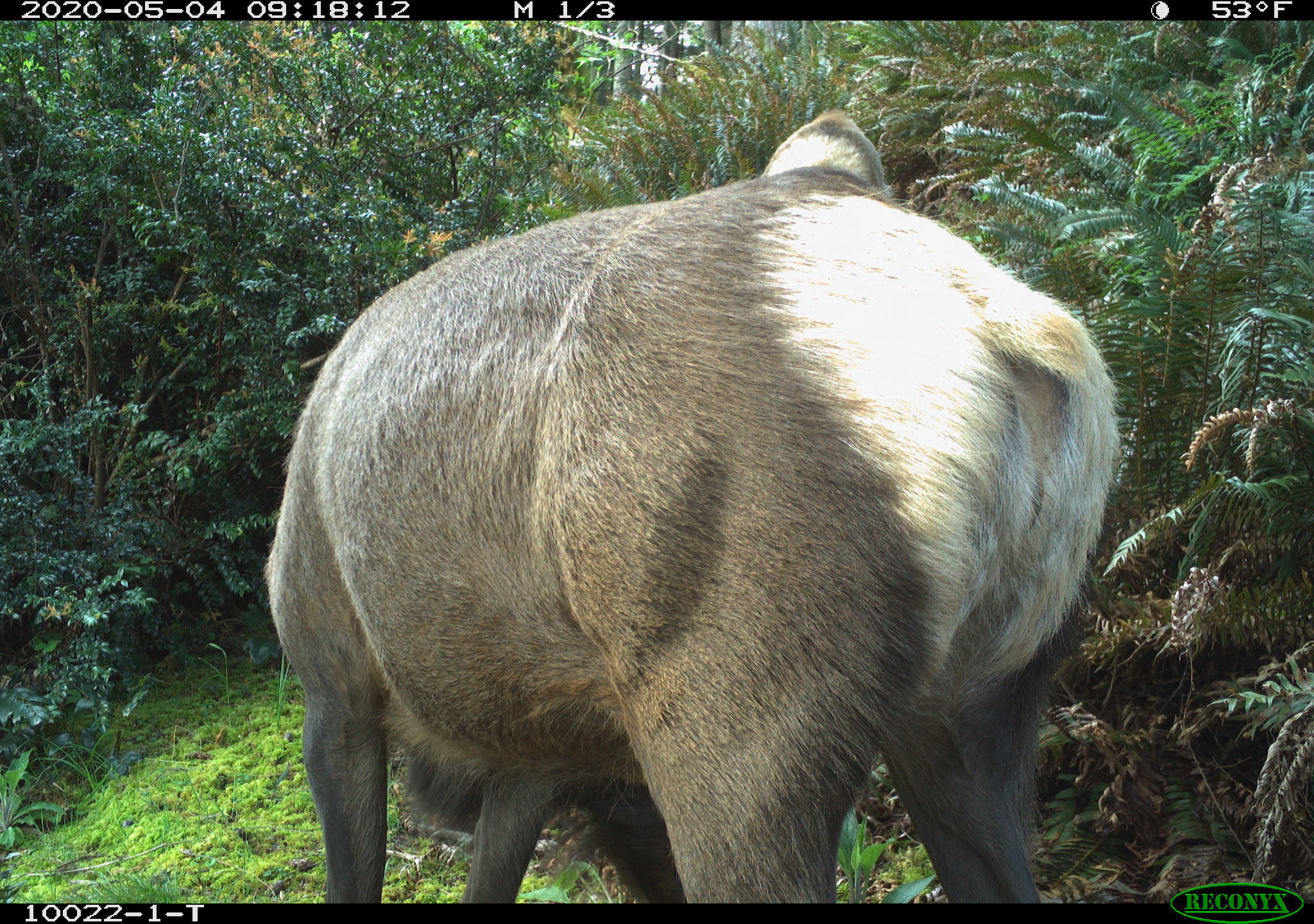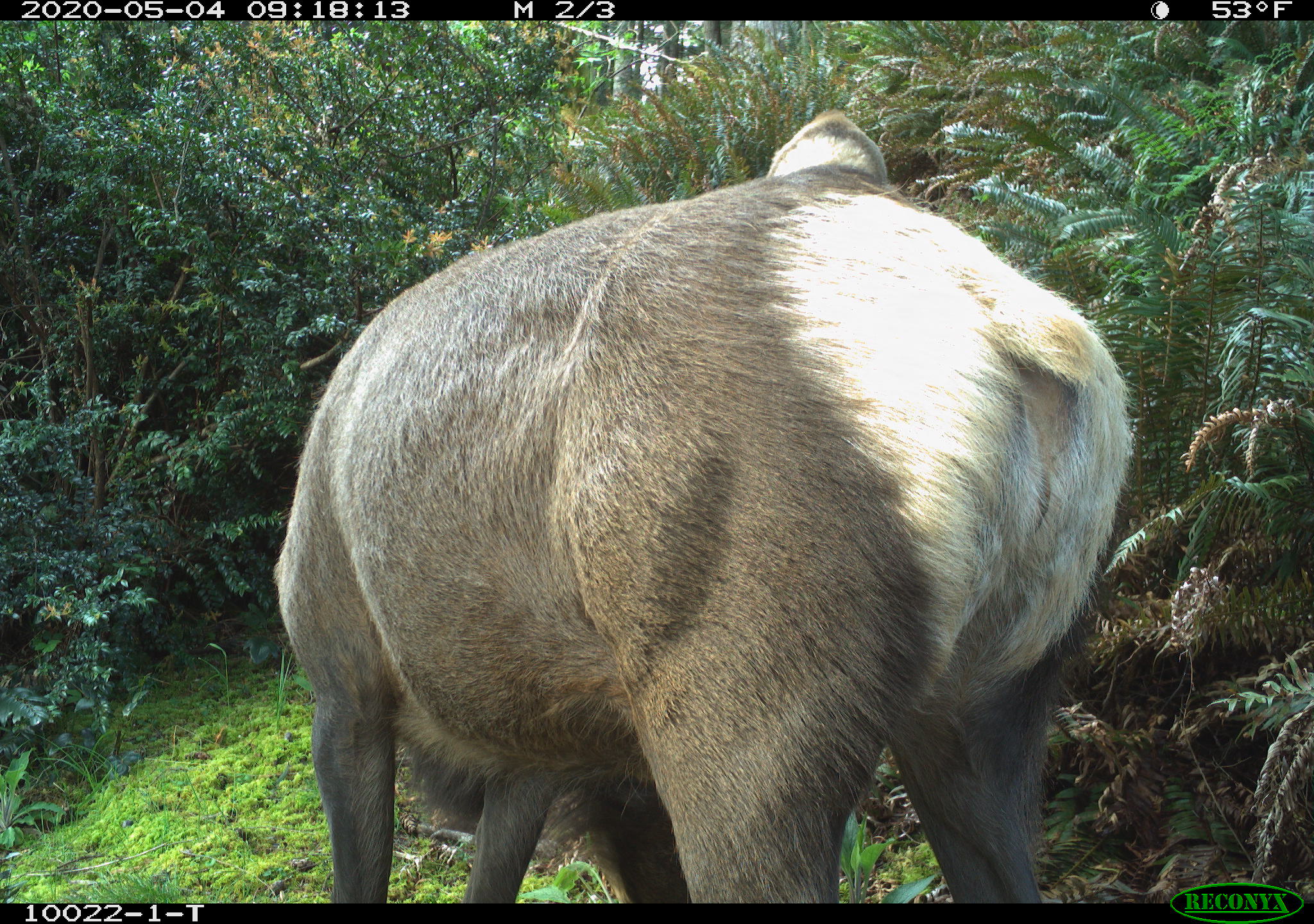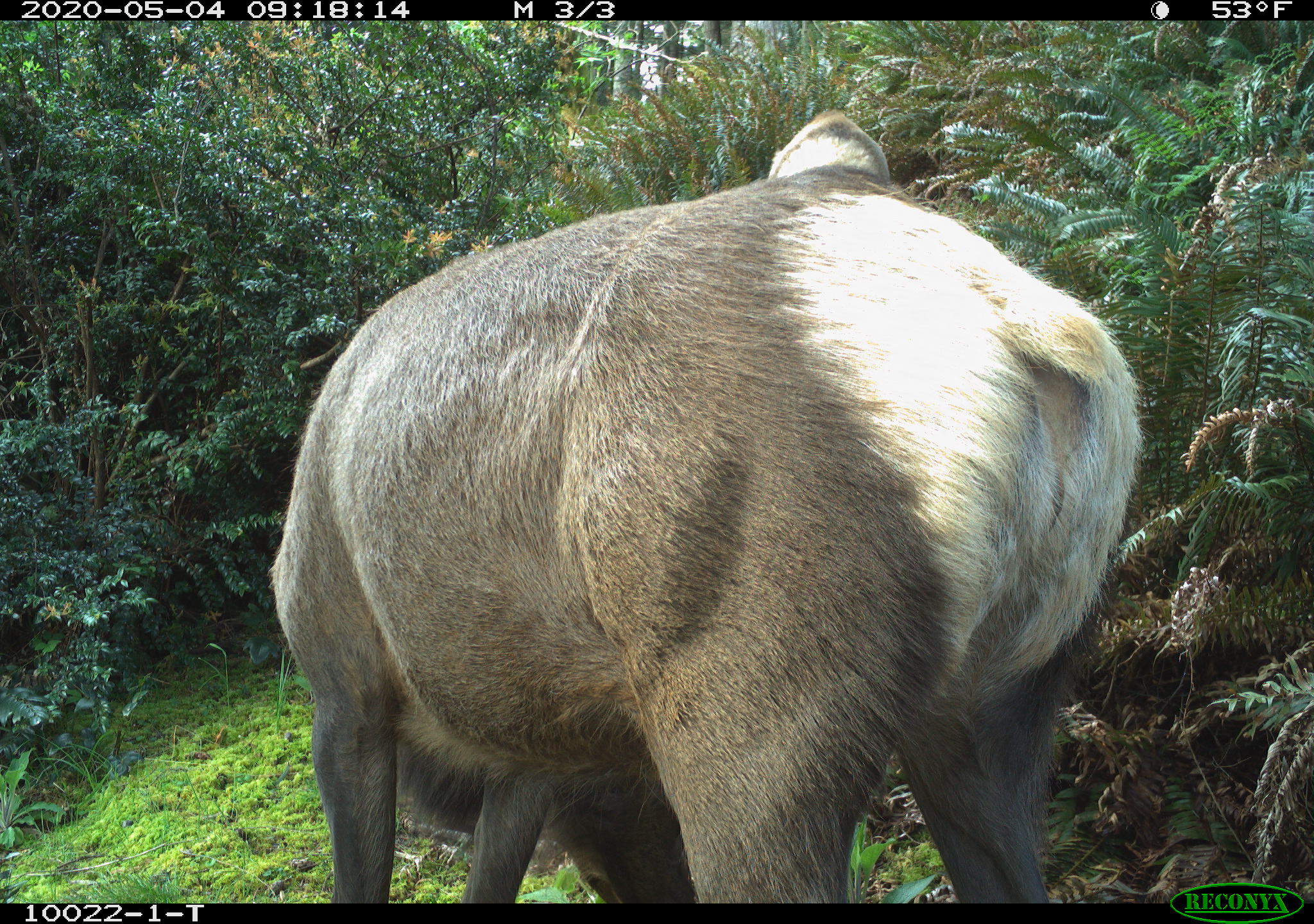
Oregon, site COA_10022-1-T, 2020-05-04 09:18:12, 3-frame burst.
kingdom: Animalia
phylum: Chordata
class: Mammalia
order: Artiodactyla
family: Cervidae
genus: Cervus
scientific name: Cervus canadensis roosevelti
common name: roosevelt elk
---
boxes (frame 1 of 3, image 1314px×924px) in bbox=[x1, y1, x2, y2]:
roosevelt elk: bbox=[255, 99, 1123, 895]; bbox=[757, 93, 954, 185]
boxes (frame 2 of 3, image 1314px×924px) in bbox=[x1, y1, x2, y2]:
roosevelt elk: bbox=[259, 99, 1136, 893]; bbox=[757, 84, 961, 178]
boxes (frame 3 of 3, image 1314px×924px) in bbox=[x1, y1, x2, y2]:
roosevelt elk: bbox=[259, 101, 1149, 895]; bbox=[762, 84, 967, 187]